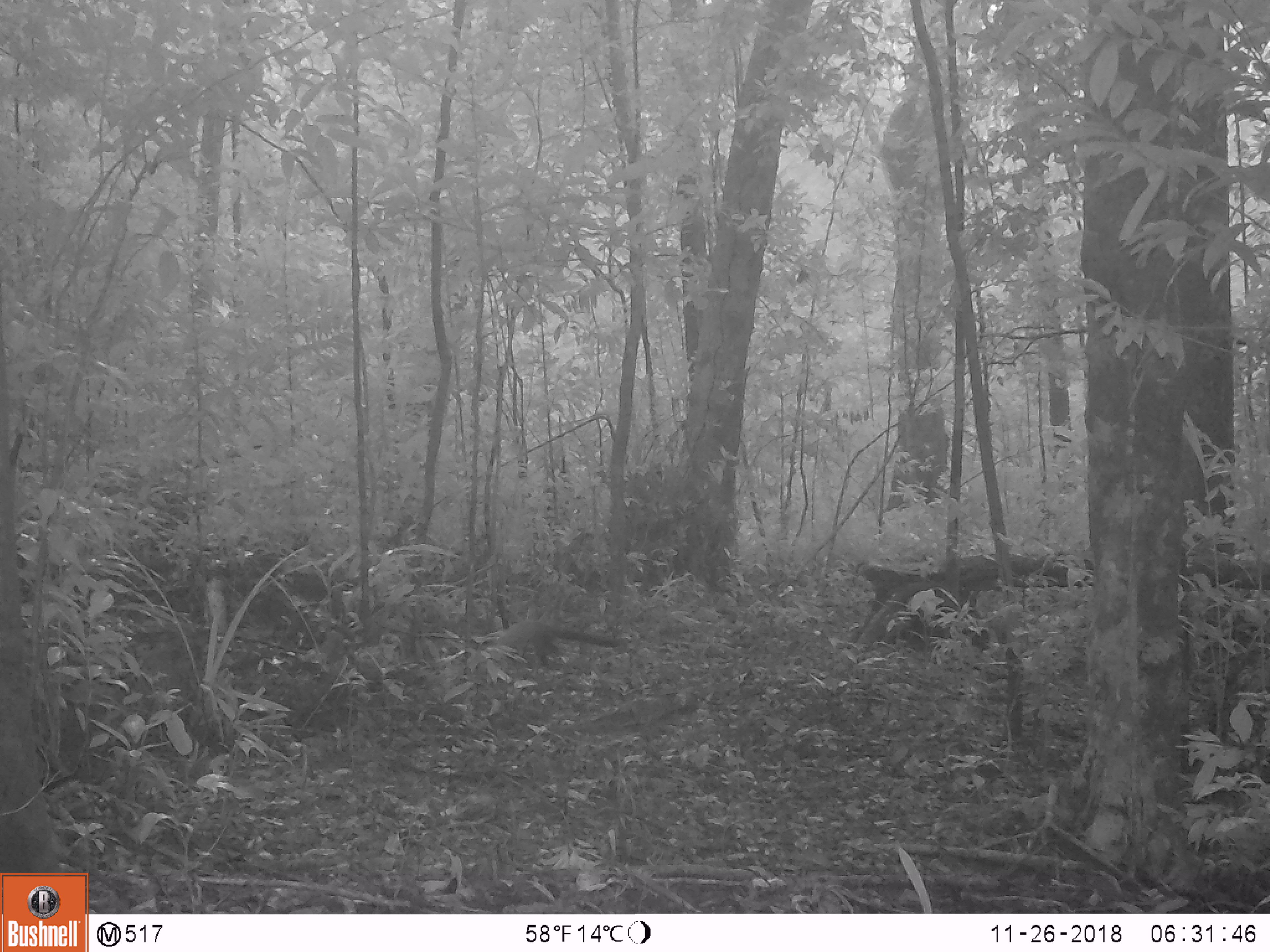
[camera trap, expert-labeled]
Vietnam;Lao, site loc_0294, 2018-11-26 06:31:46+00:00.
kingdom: Animalia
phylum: Chordata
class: Mammalia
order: Carnivora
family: Mustelidae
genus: Martes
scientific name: Martes flavigula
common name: yellow-throated marten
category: yellow throated marten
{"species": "yellow throated marten (yellow-throated marten) (Martes flavigula)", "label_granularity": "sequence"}